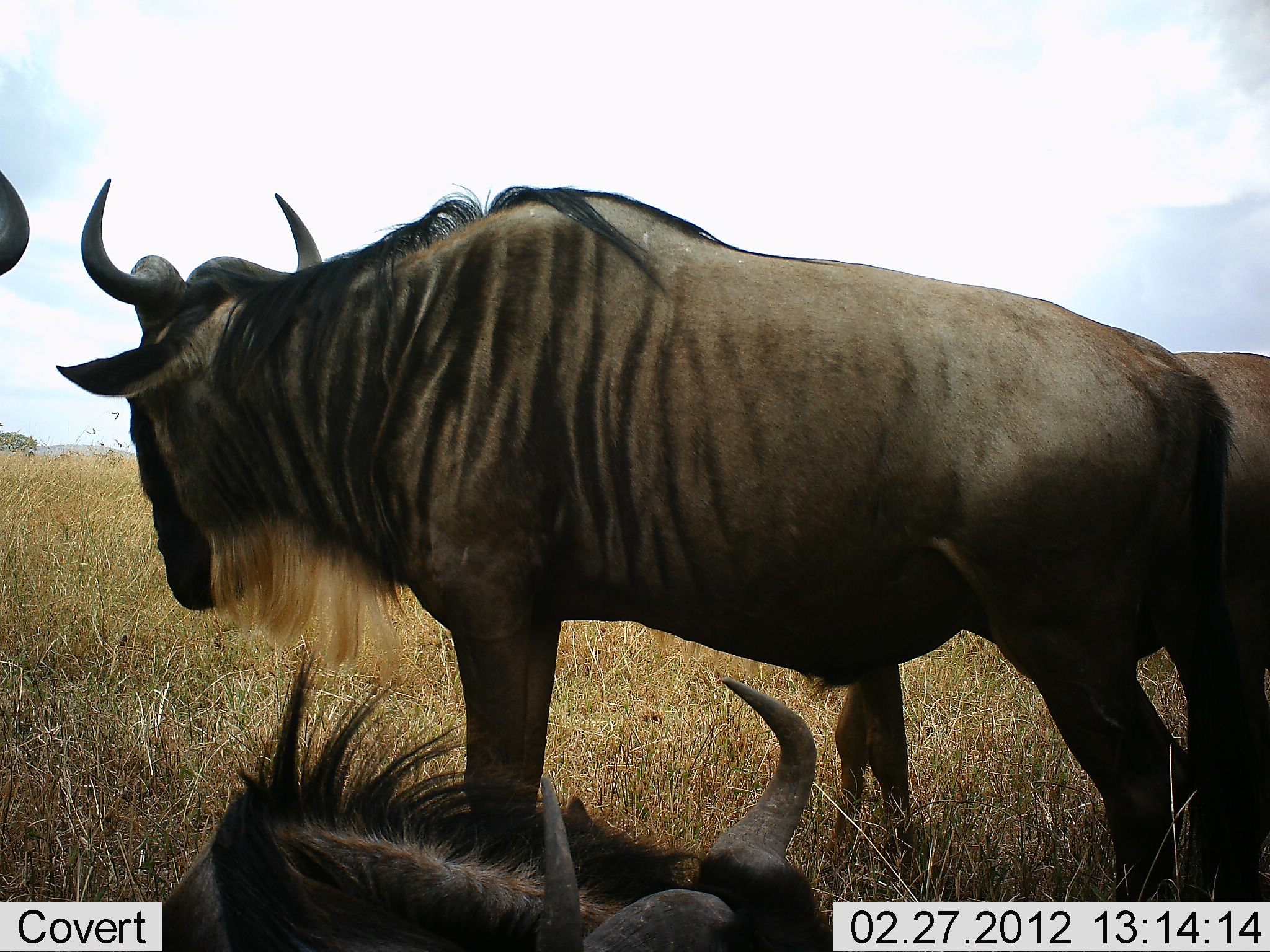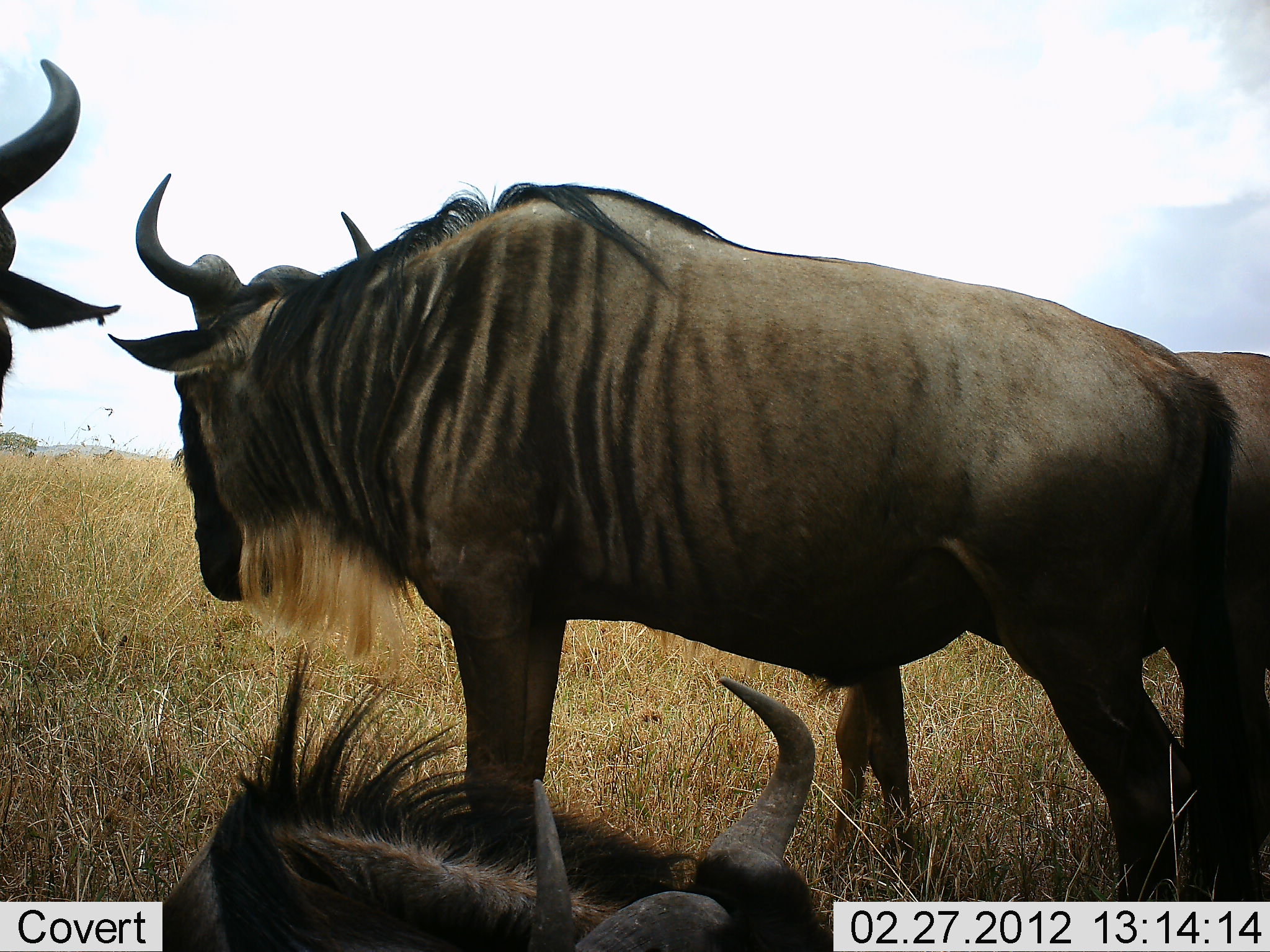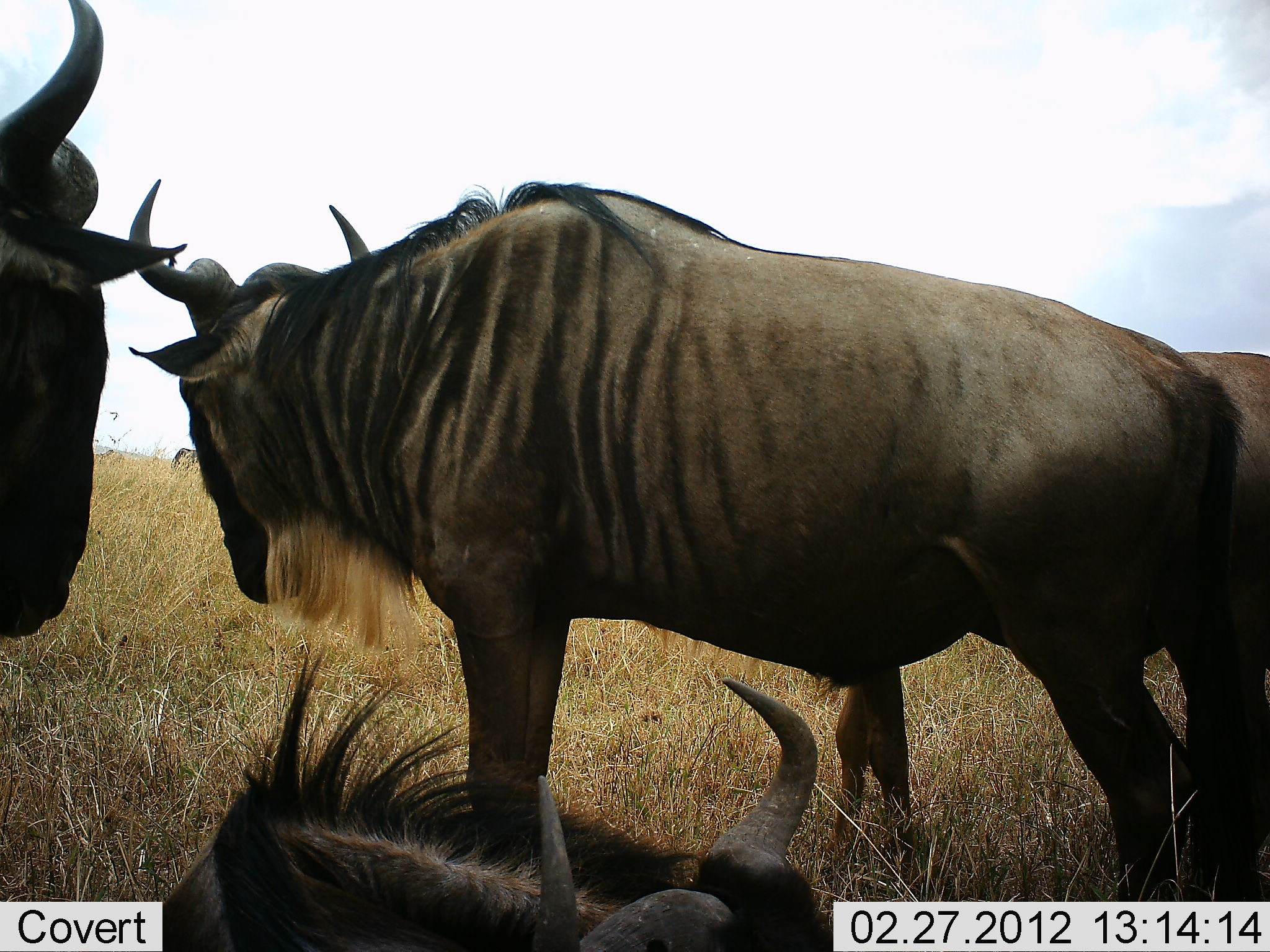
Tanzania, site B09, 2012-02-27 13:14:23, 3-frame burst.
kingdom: Animalia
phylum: Chordata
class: Mammalia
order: Artiodactyla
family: Bovidae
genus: Connochaetes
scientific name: Connochaetes taurinus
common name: blue wildebeest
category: wildebeest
Wildebeest (blue wildebeest) (Connochaetes taurinus), count 4. Behavior (volunteer vote fractions): standing 86%, resting 100%, moving 14%, interacting 14%. Young present (vote fraction): 0%. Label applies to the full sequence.